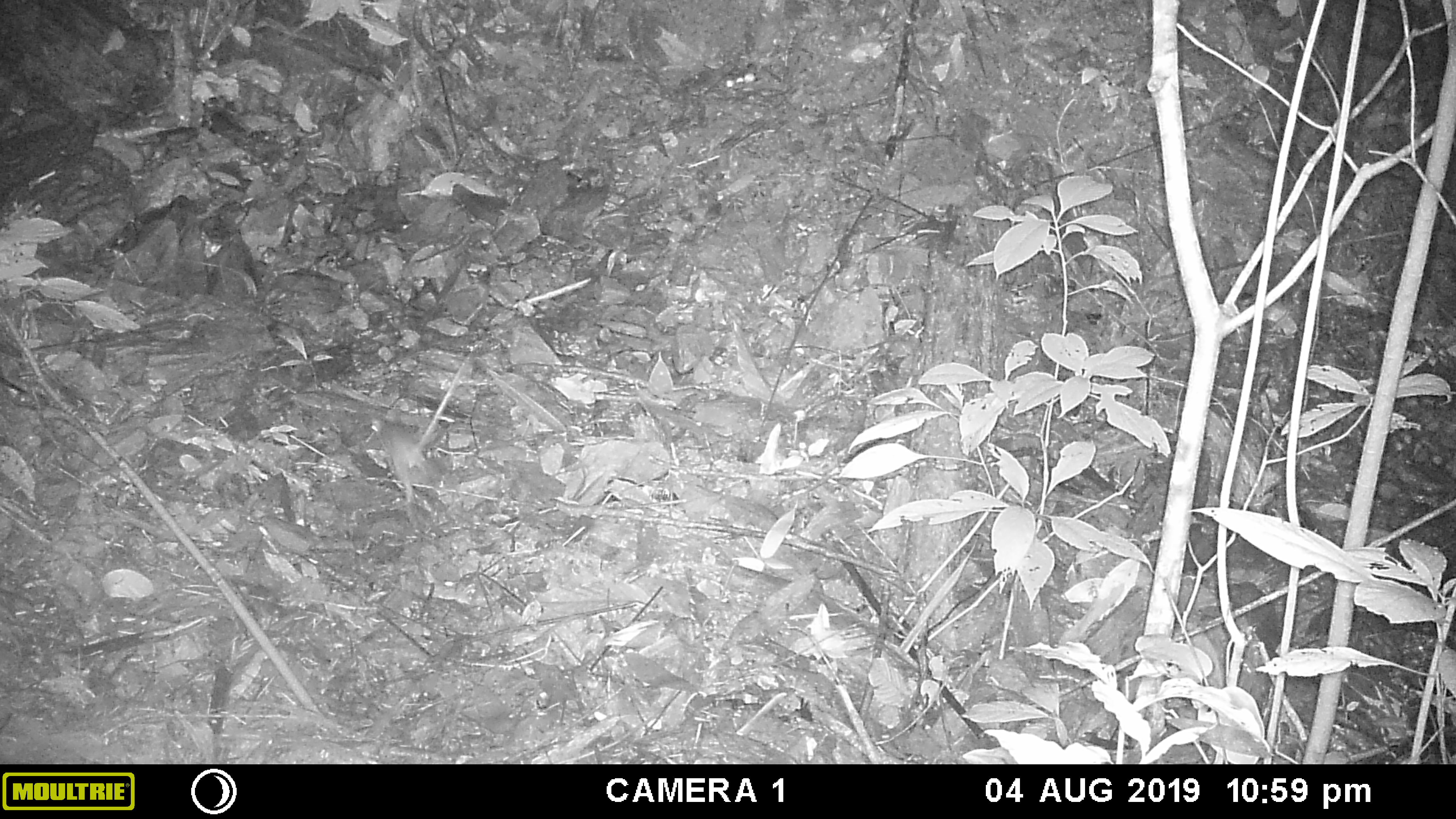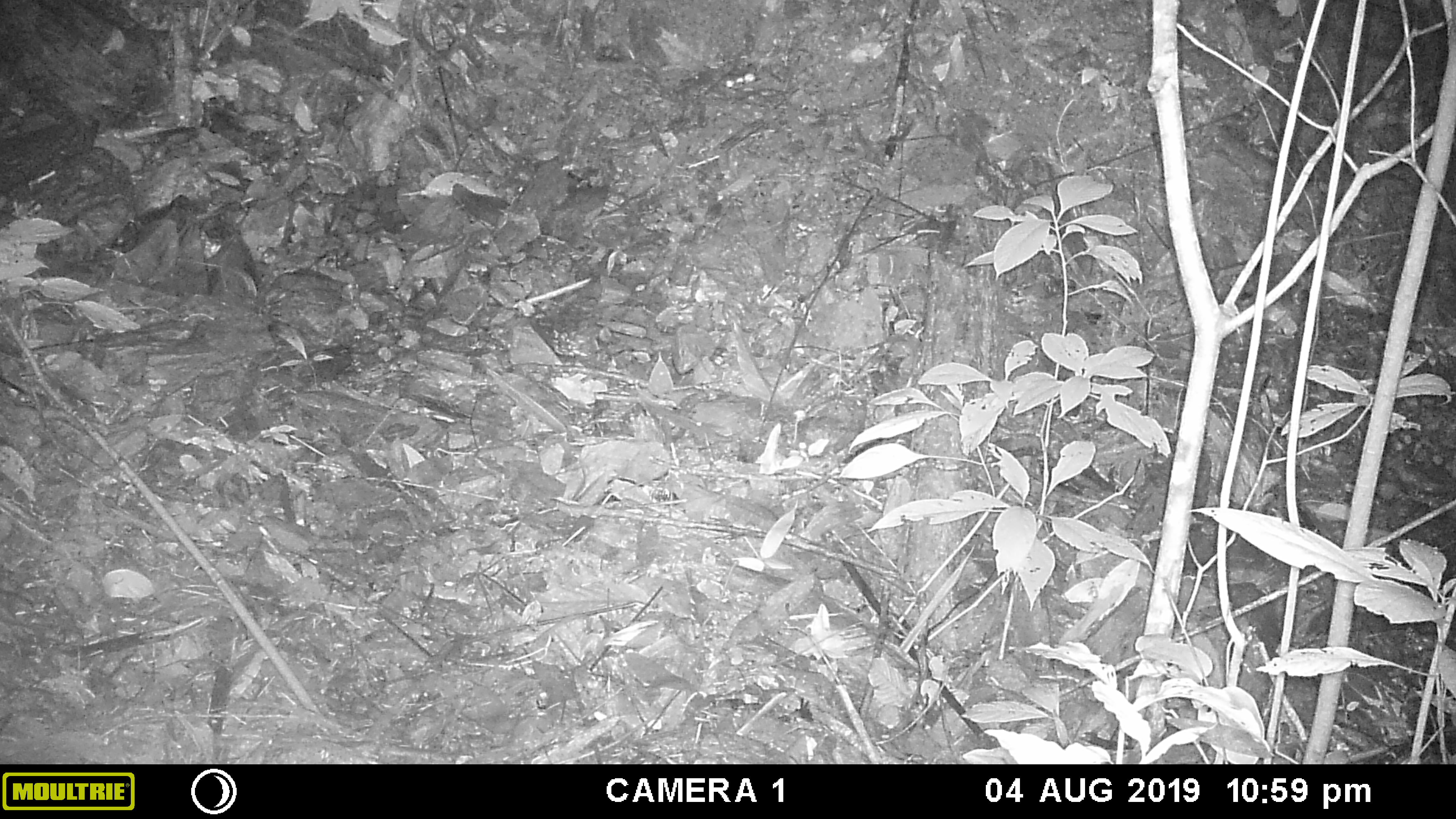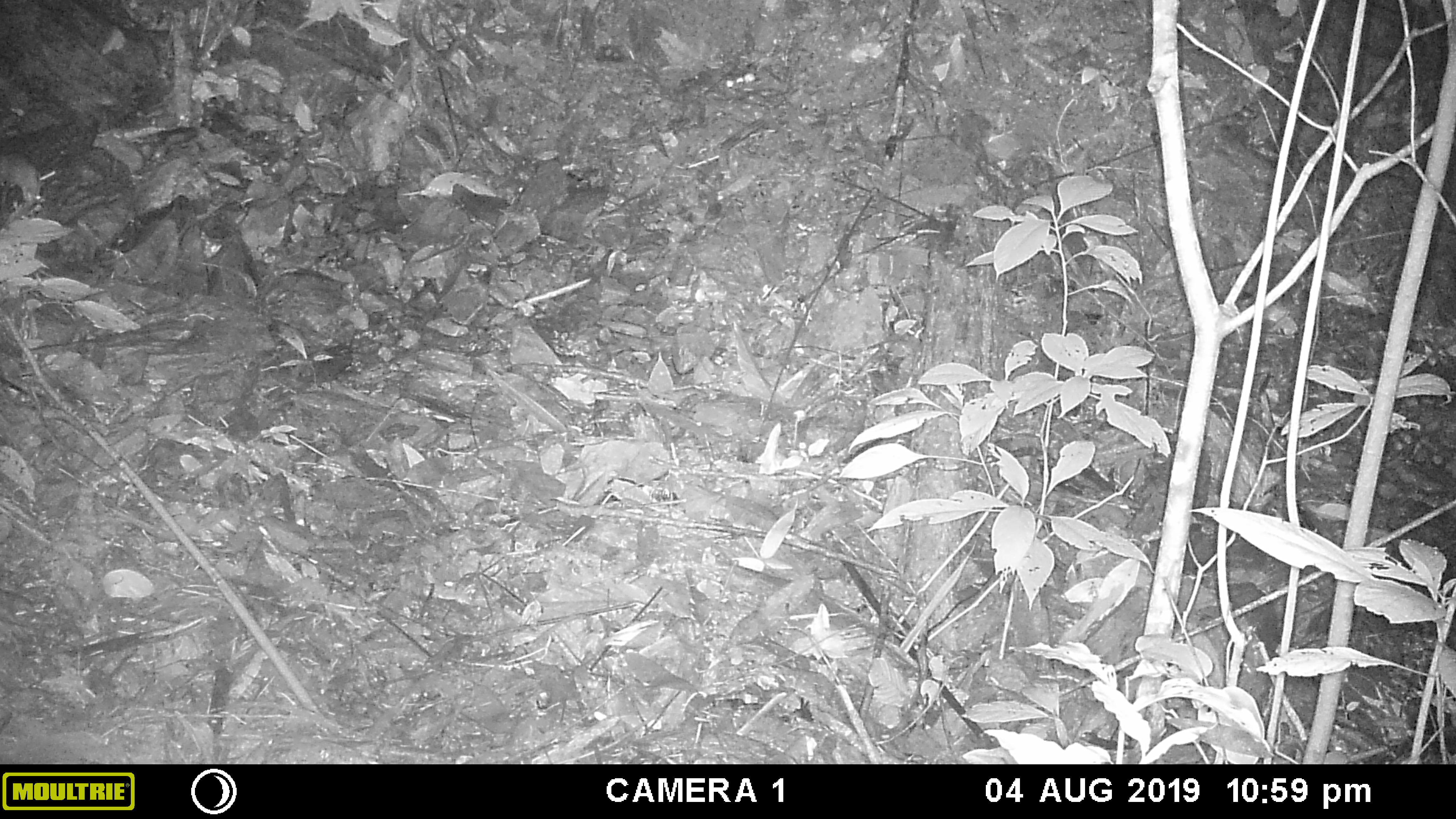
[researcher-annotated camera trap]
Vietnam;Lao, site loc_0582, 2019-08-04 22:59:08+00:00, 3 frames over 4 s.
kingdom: Animalia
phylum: Chordata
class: Mammalia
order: Rodentia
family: Muridae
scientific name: Muridae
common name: old-world mice and rats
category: unidentified murid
Unidentified murid (old-world mice and rats) (Muridae). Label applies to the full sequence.